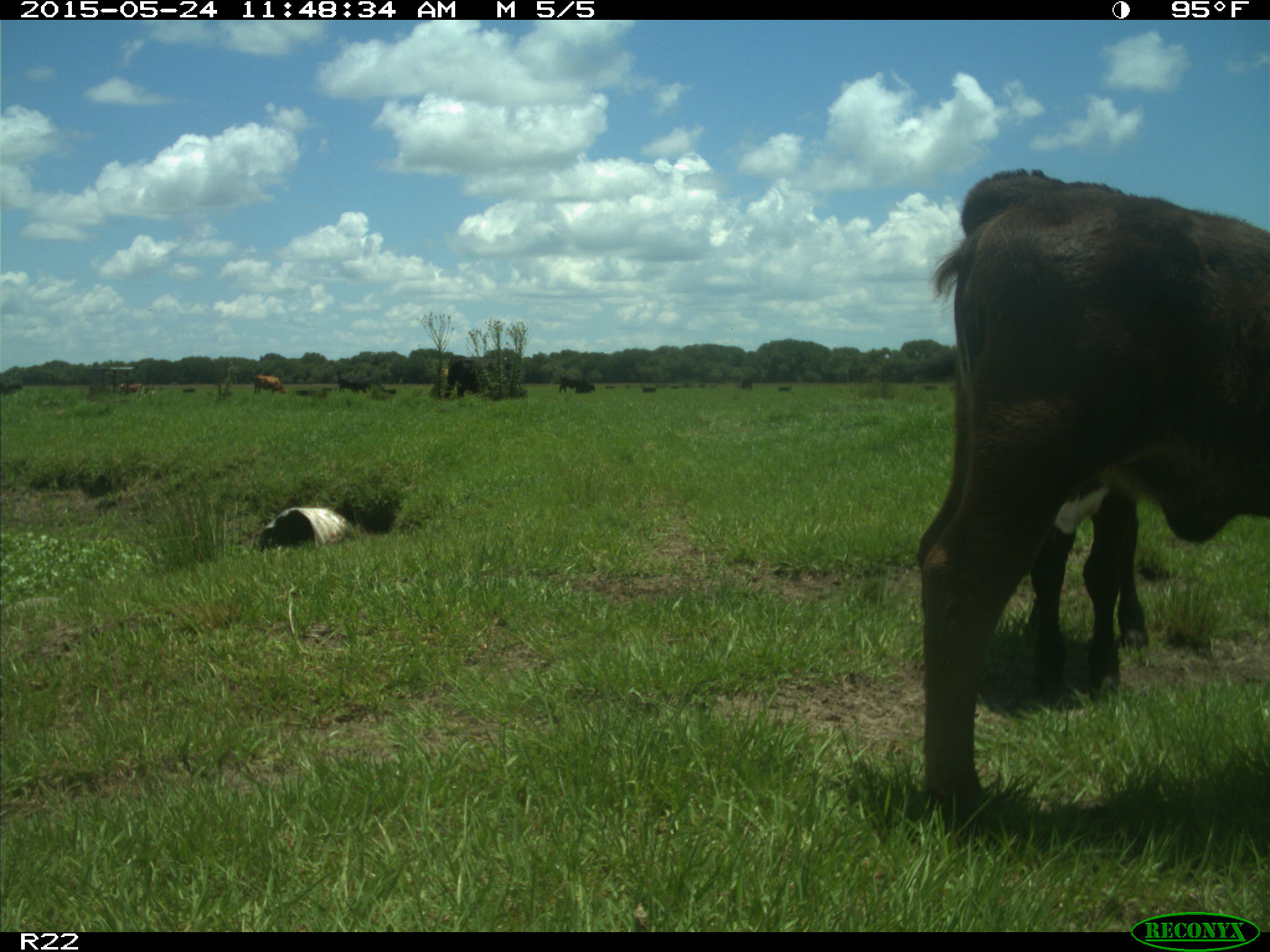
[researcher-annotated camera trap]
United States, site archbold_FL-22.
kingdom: Animalia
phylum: Chordata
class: Mammalia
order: Artiodactyla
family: Bovidae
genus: Bos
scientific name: Bos taurus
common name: domestic cow